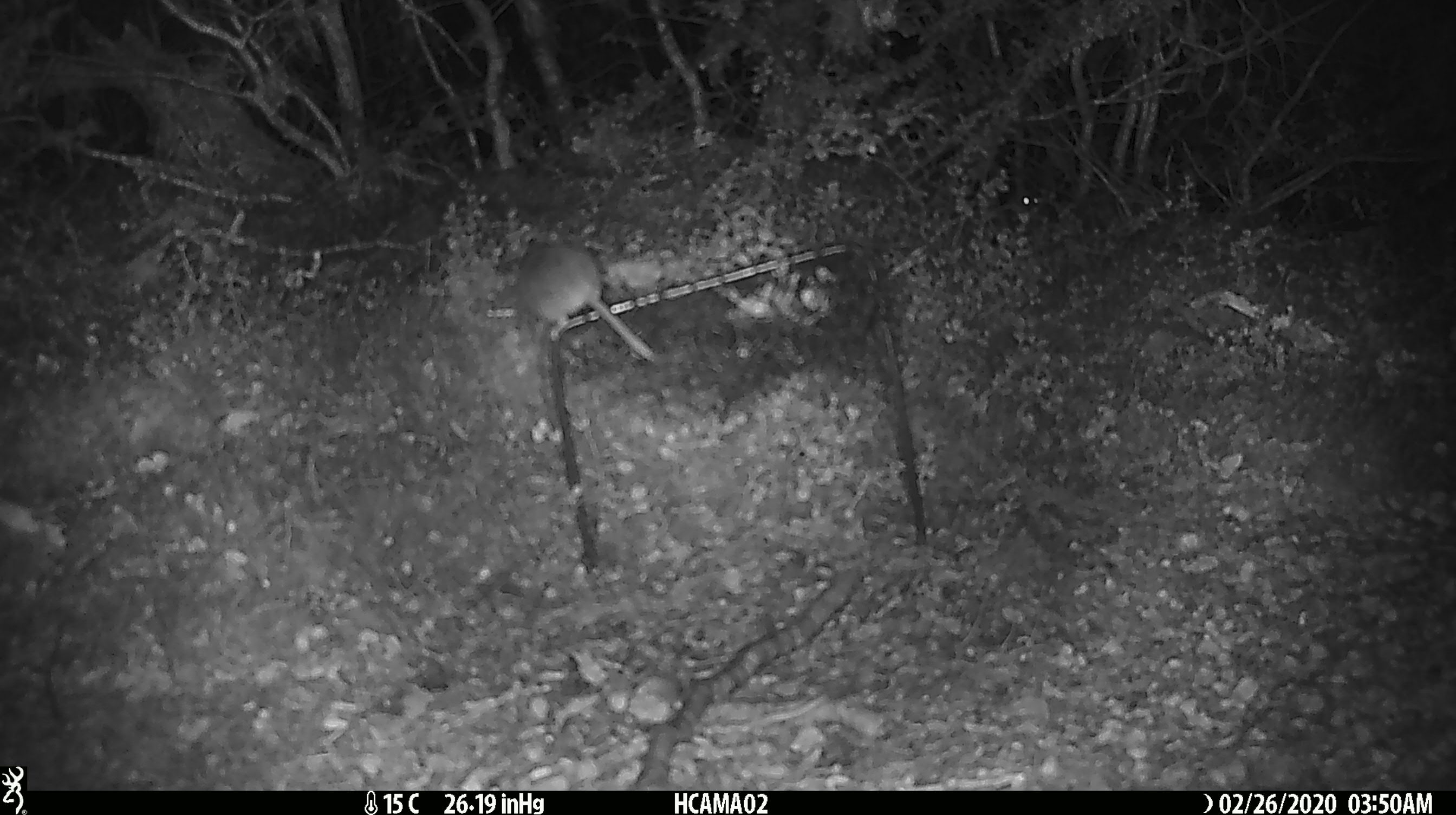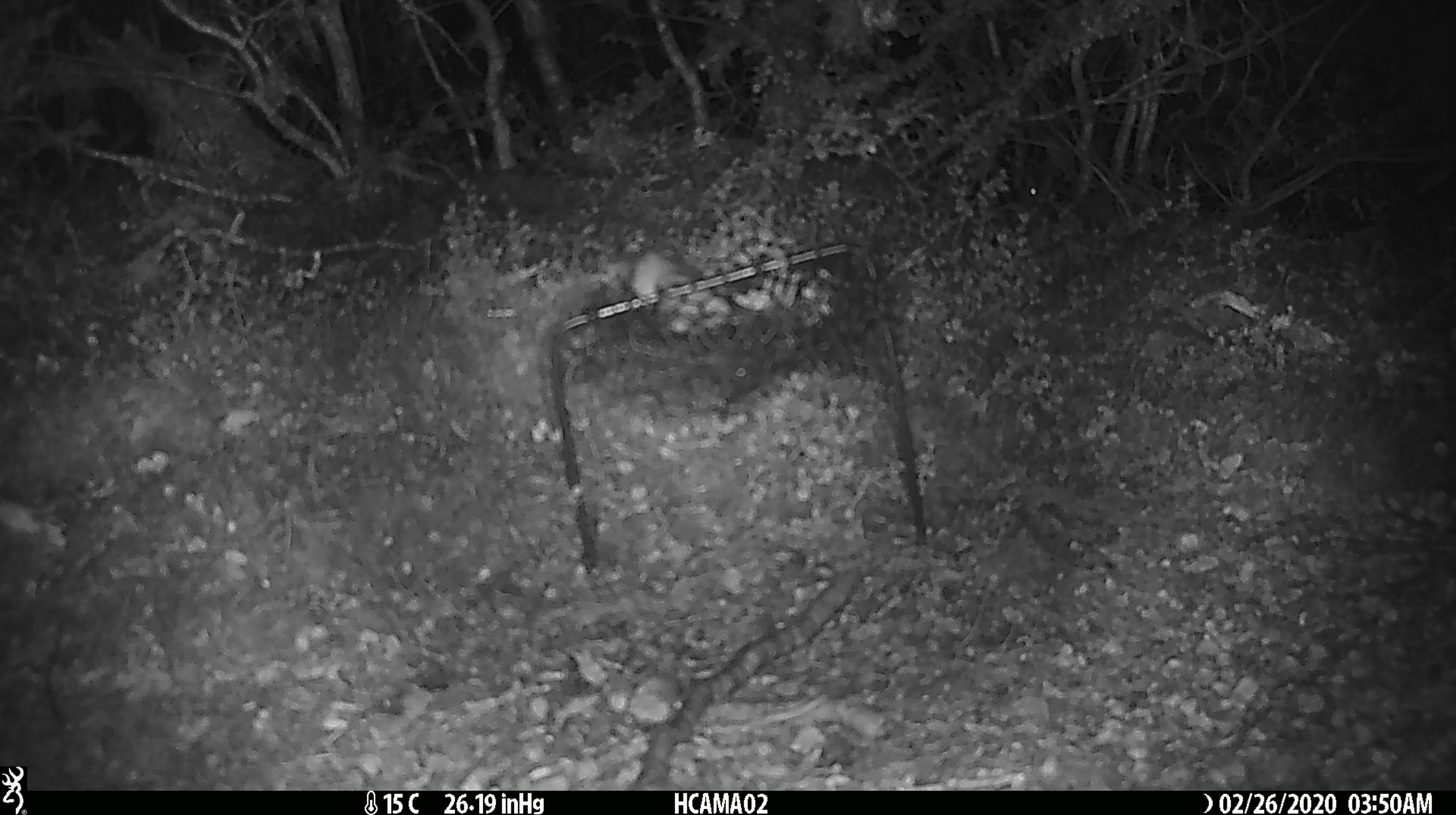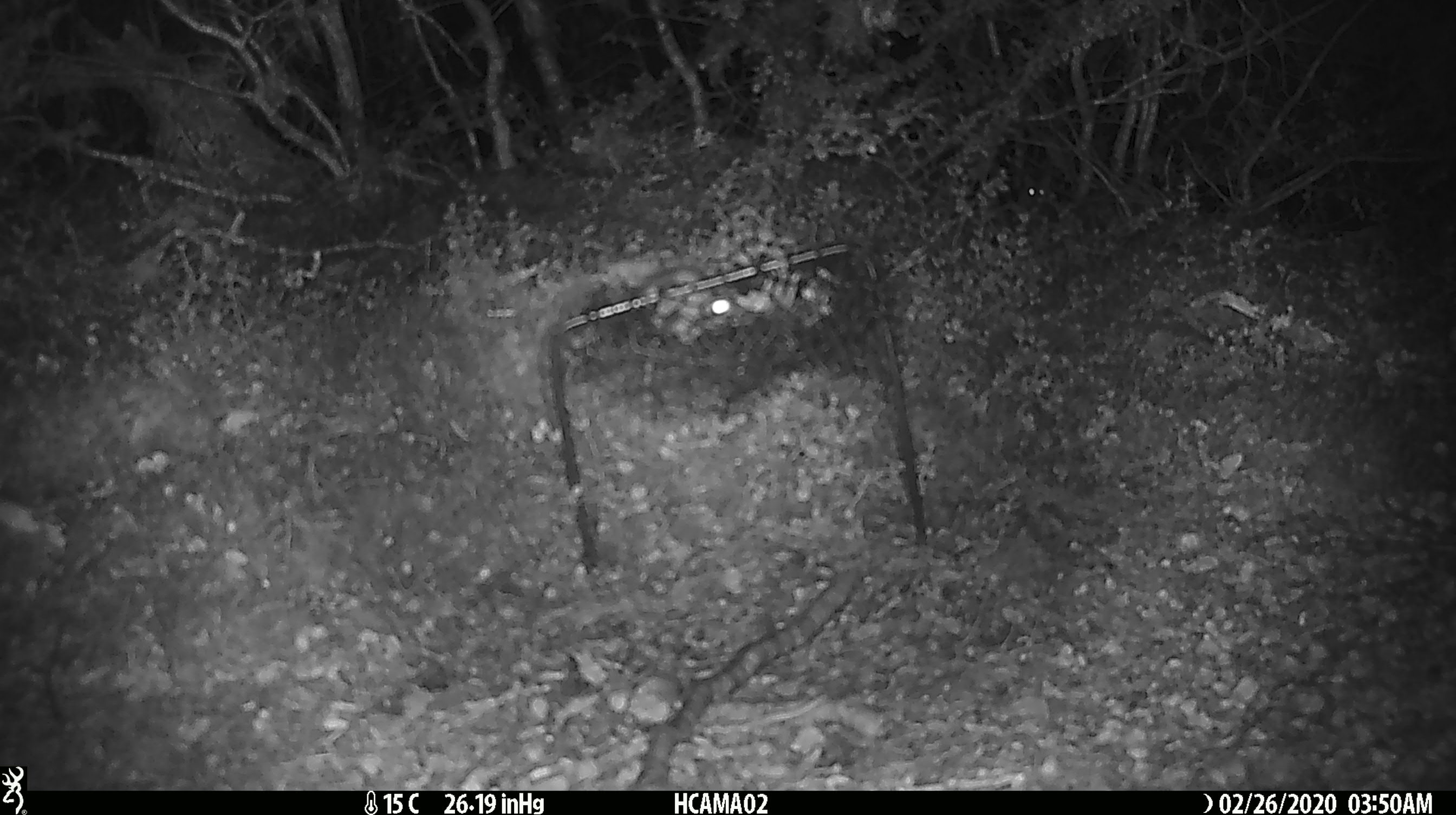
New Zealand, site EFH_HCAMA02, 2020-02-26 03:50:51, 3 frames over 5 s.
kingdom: Animalia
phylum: Chordata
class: Mammalia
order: Rodentia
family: Muridae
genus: Mus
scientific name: Mus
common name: mouse